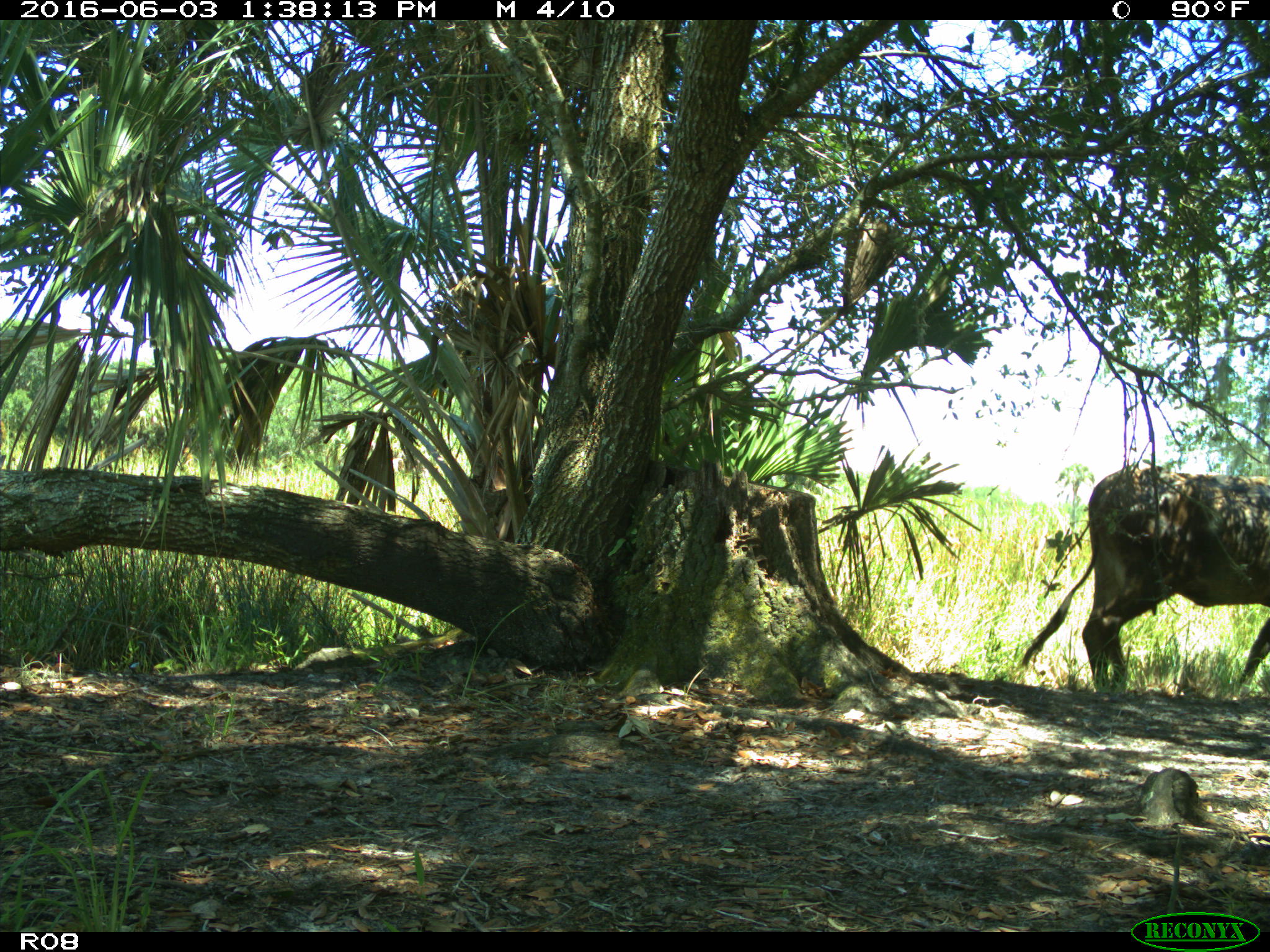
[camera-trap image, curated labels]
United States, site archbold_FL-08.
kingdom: Animalia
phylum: Chordata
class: Mammalia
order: Artiodactyla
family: Bovidae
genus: Bos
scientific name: Bos taurus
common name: domestic cow